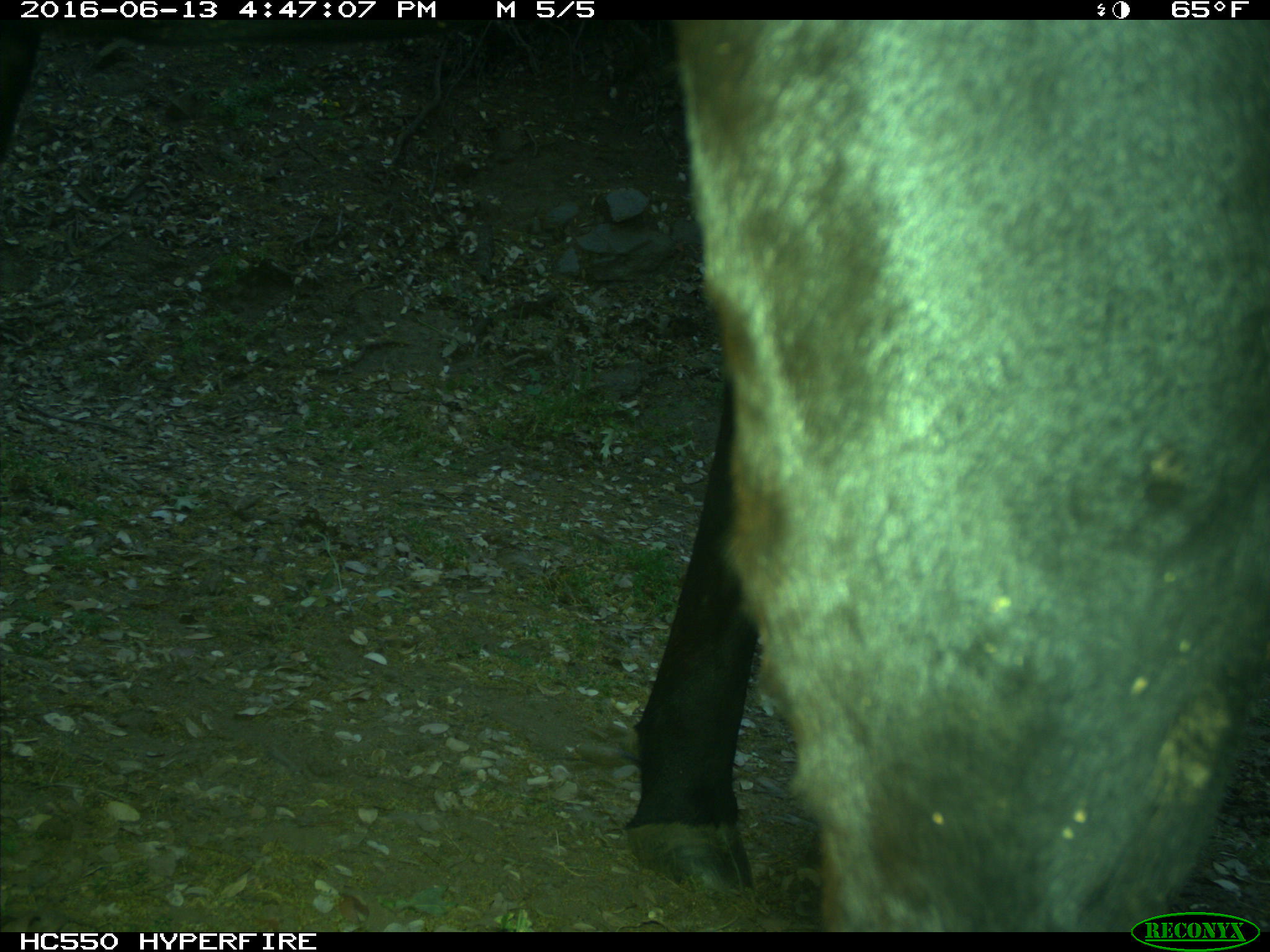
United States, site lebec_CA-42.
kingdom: Animalia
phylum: Chordata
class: Mammalia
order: Artiodactyla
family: Bovidae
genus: Bos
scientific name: Bos taurus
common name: domestic cow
Bos taurus (domestic cow).